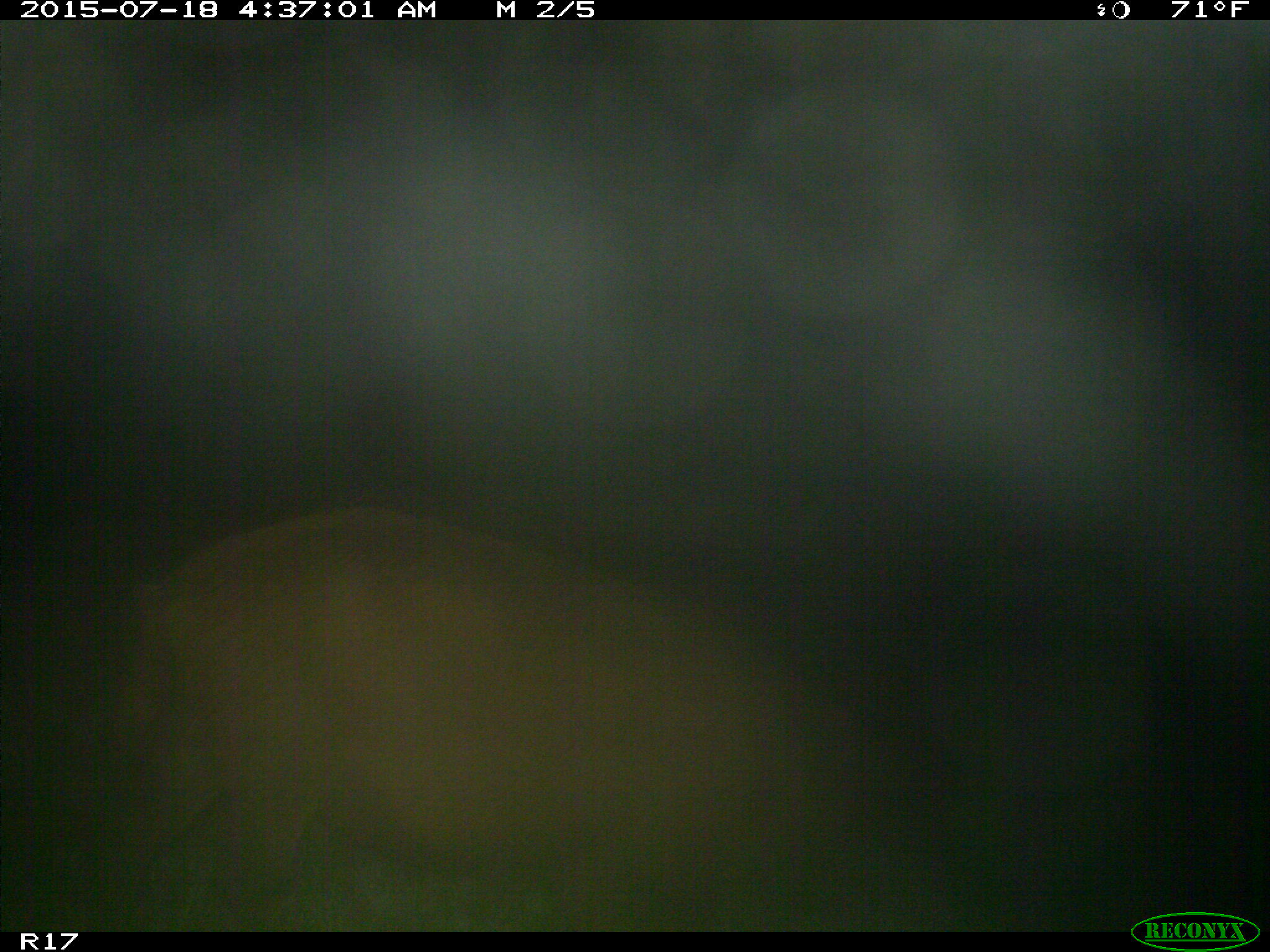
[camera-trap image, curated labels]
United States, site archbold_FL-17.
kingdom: Animalia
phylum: Chordata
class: Mammalia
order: Artiodactyla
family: Suidae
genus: Sus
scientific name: Sus scrofa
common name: wild boar